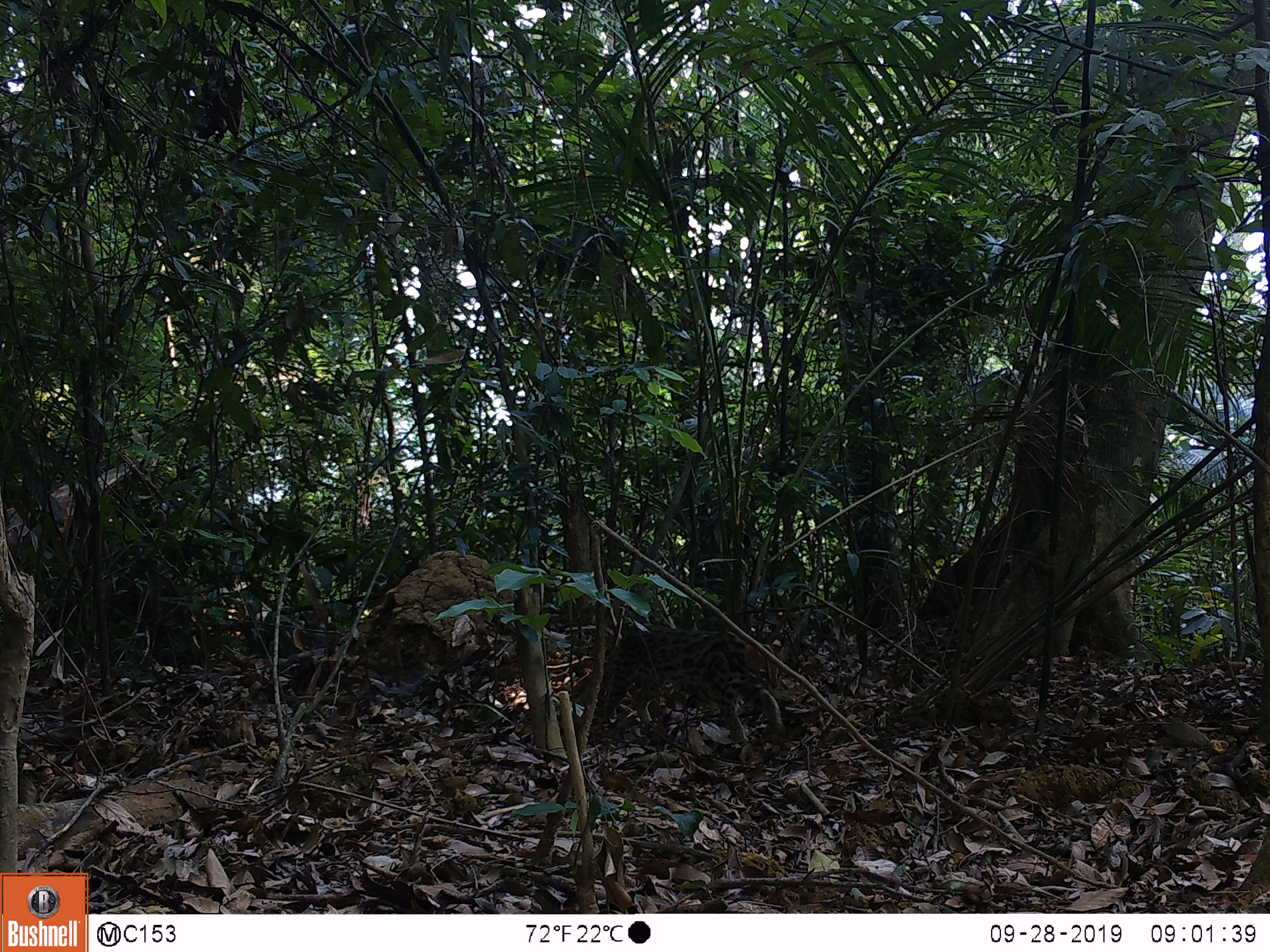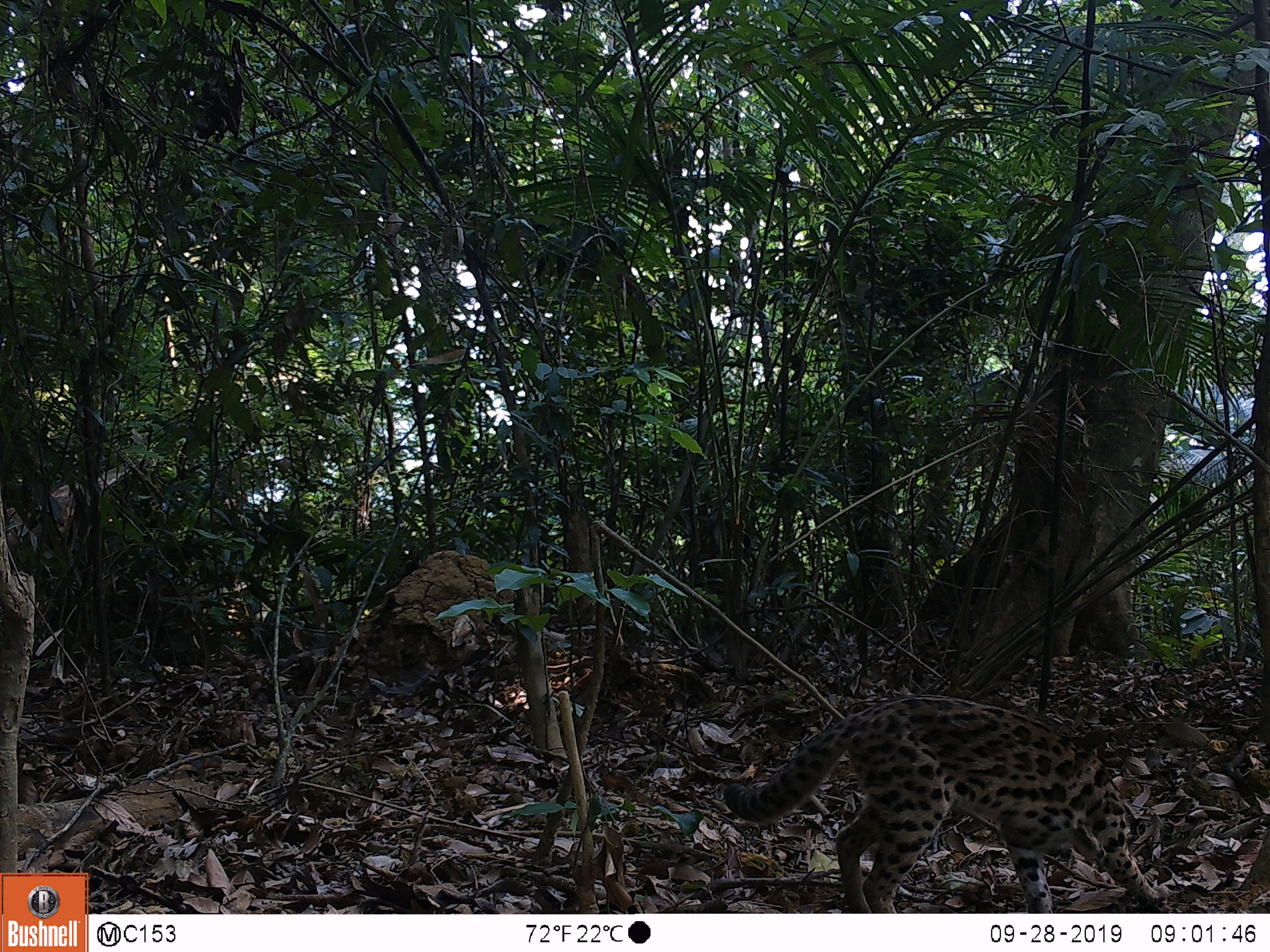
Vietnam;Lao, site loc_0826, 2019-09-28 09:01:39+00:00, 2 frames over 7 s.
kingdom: Animalia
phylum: Chordata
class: Mammalia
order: Carnivora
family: Felidae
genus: Prionailurus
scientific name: Prionailurus bengalensis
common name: leopard cat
Leopard cat (Prionailurus bengalensis). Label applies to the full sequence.